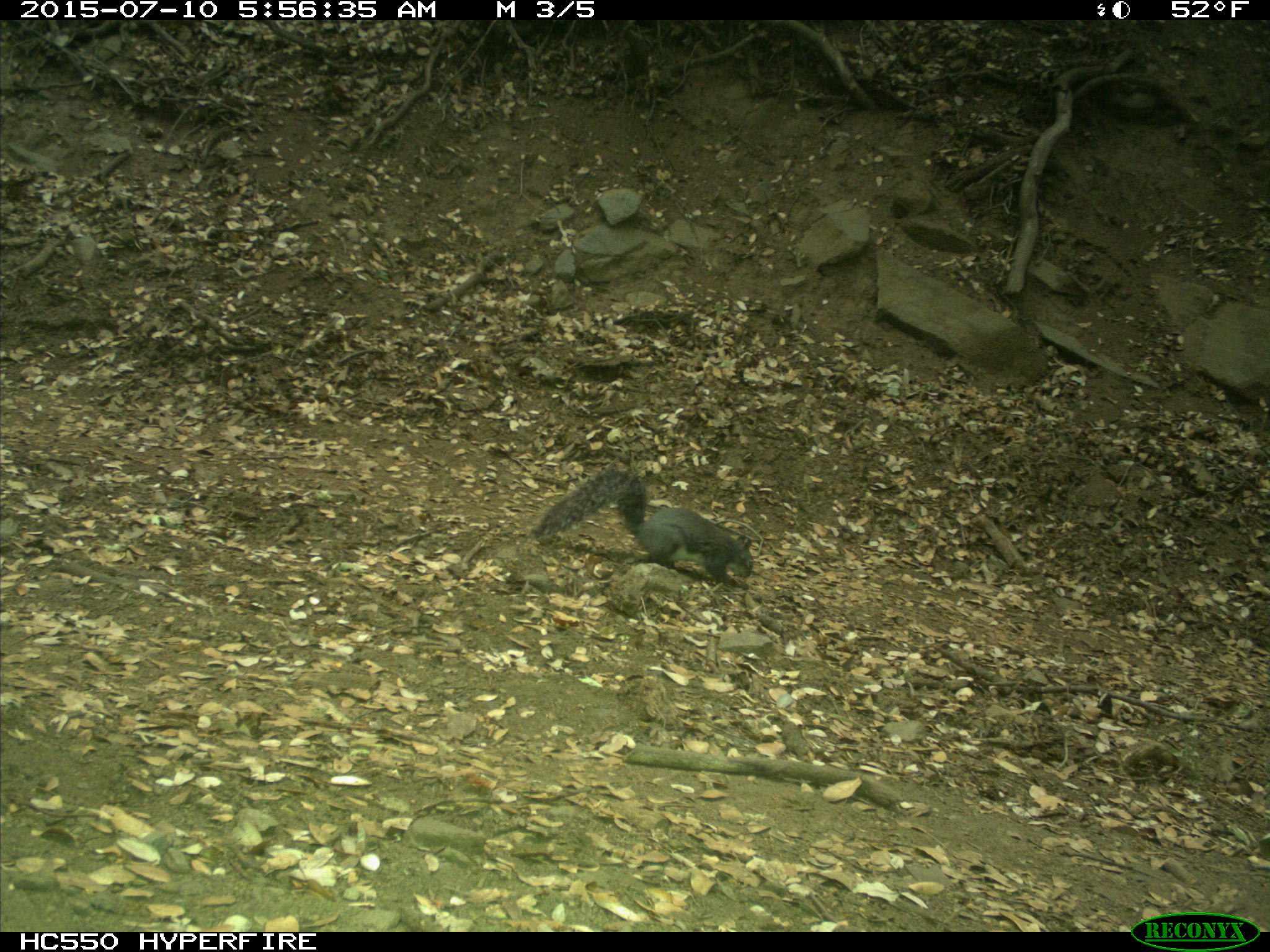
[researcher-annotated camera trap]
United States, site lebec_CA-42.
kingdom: Animalia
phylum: Chordata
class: Mammalia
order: Rodentia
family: Sciuridae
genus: Sciurus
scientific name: Sciurus carolinensis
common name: eastern gray squirrel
Sciurus carolinensis (eastern gray squirrel).